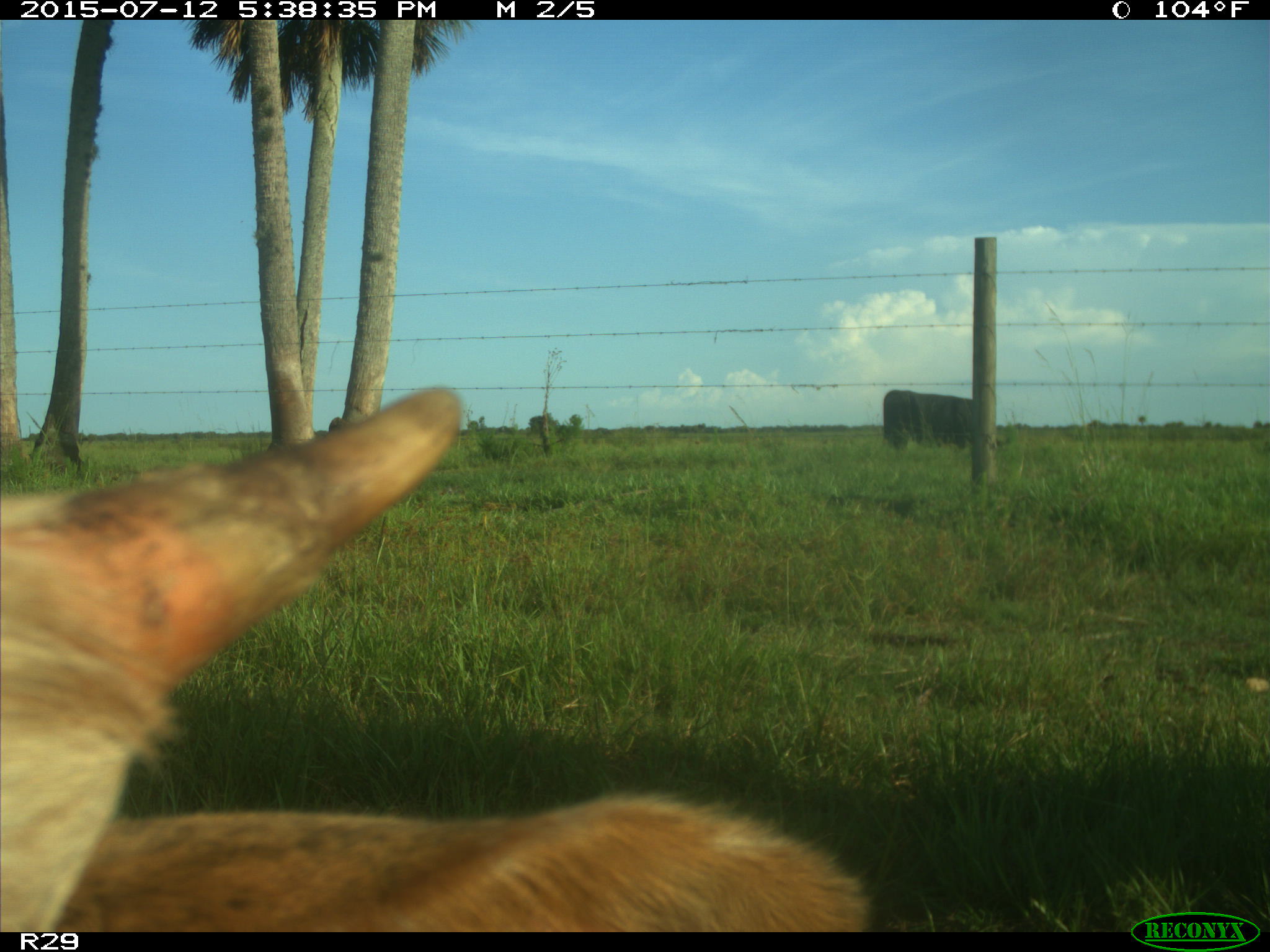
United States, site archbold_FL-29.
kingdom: Animalia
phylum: Chordata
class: Mammalia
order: Artiodactyla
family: Bovidae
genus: Bos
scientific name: Bos taurus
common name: domestic cow